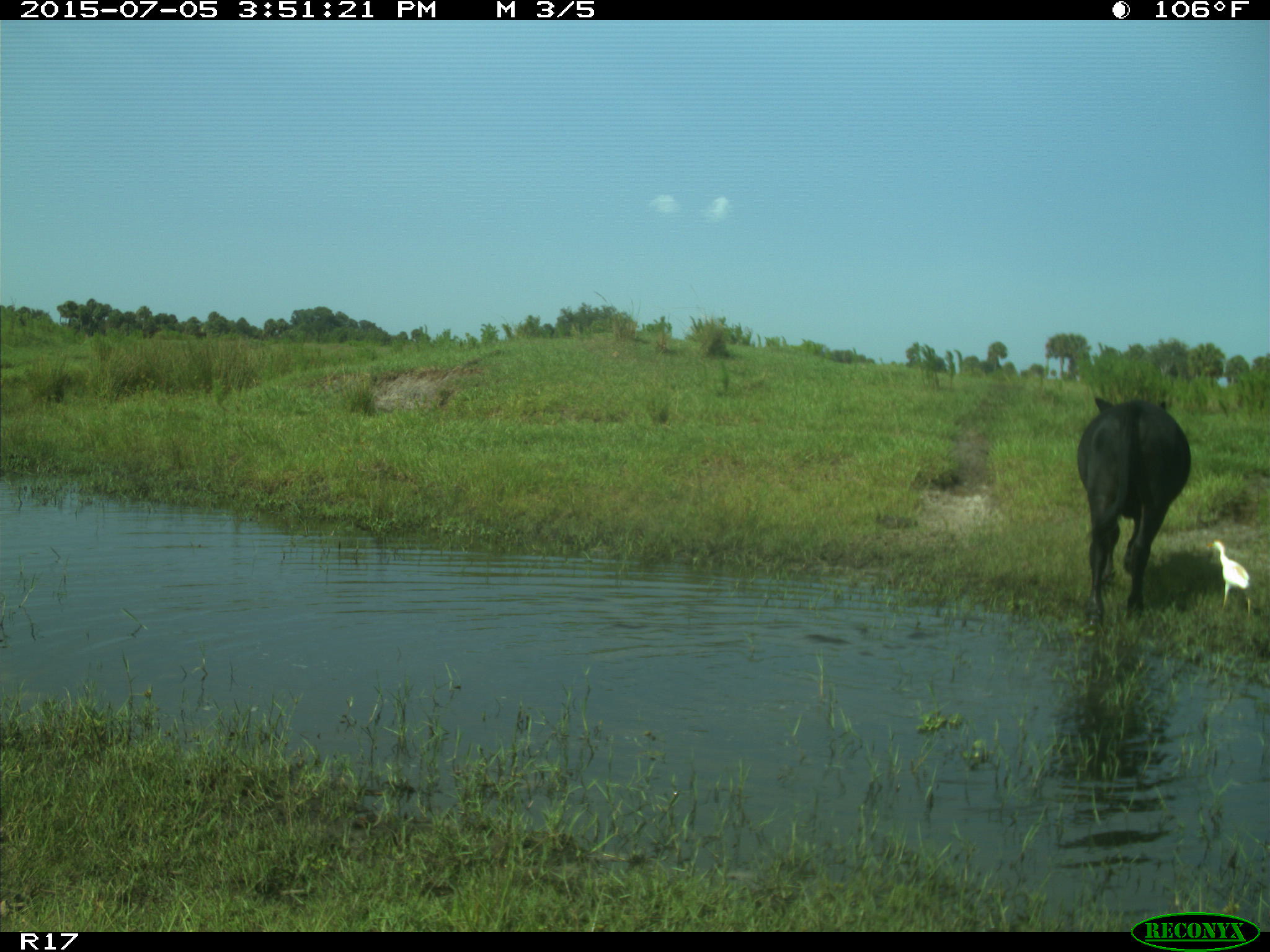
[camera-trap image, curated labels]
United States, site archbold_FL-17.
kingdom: Animalia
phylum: Chordata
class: Mammalia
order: Artiodactyla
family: Bovidae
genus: Bos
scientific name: Bos taurus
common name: domestic cow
Bos taurus (domestic cow).